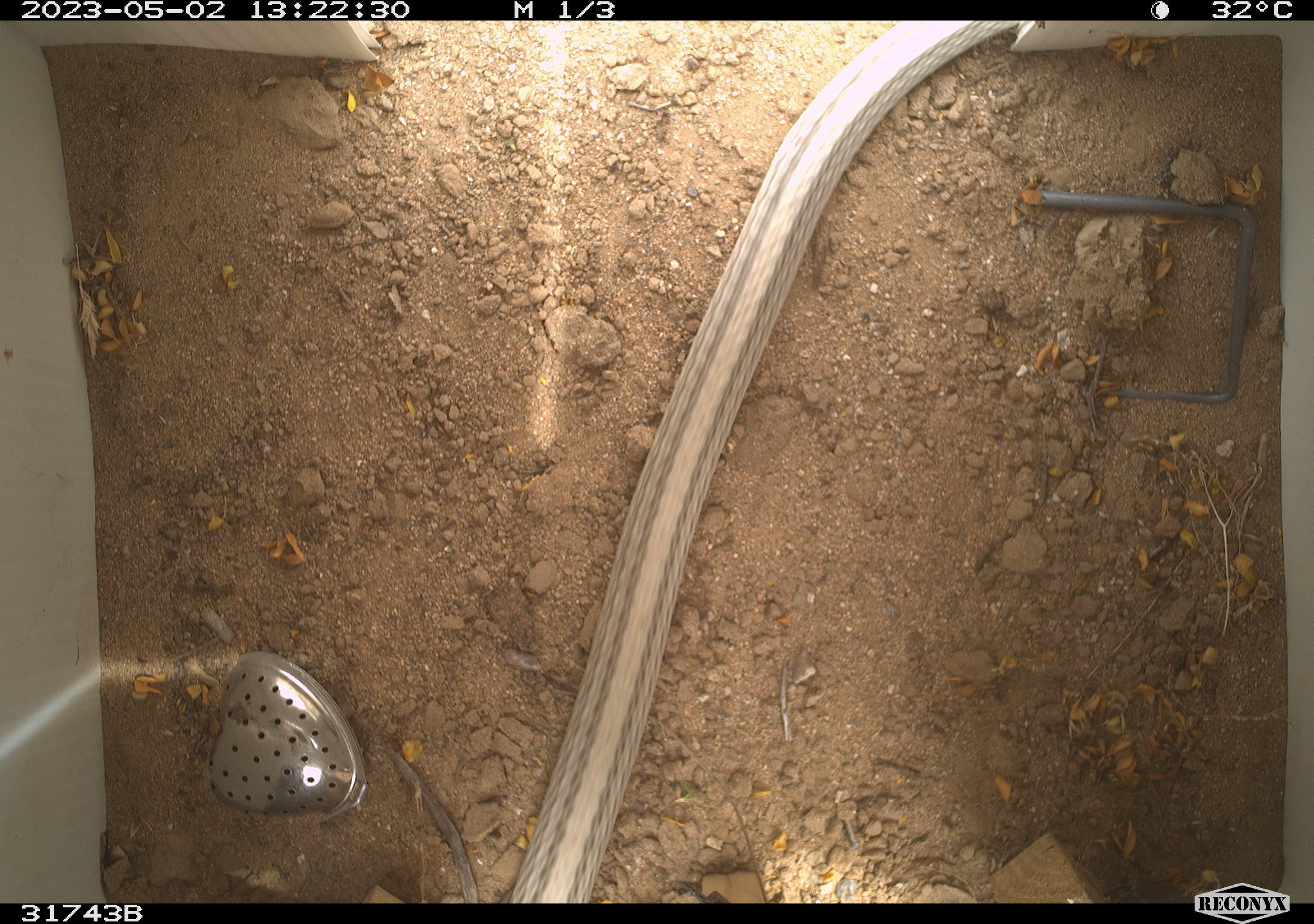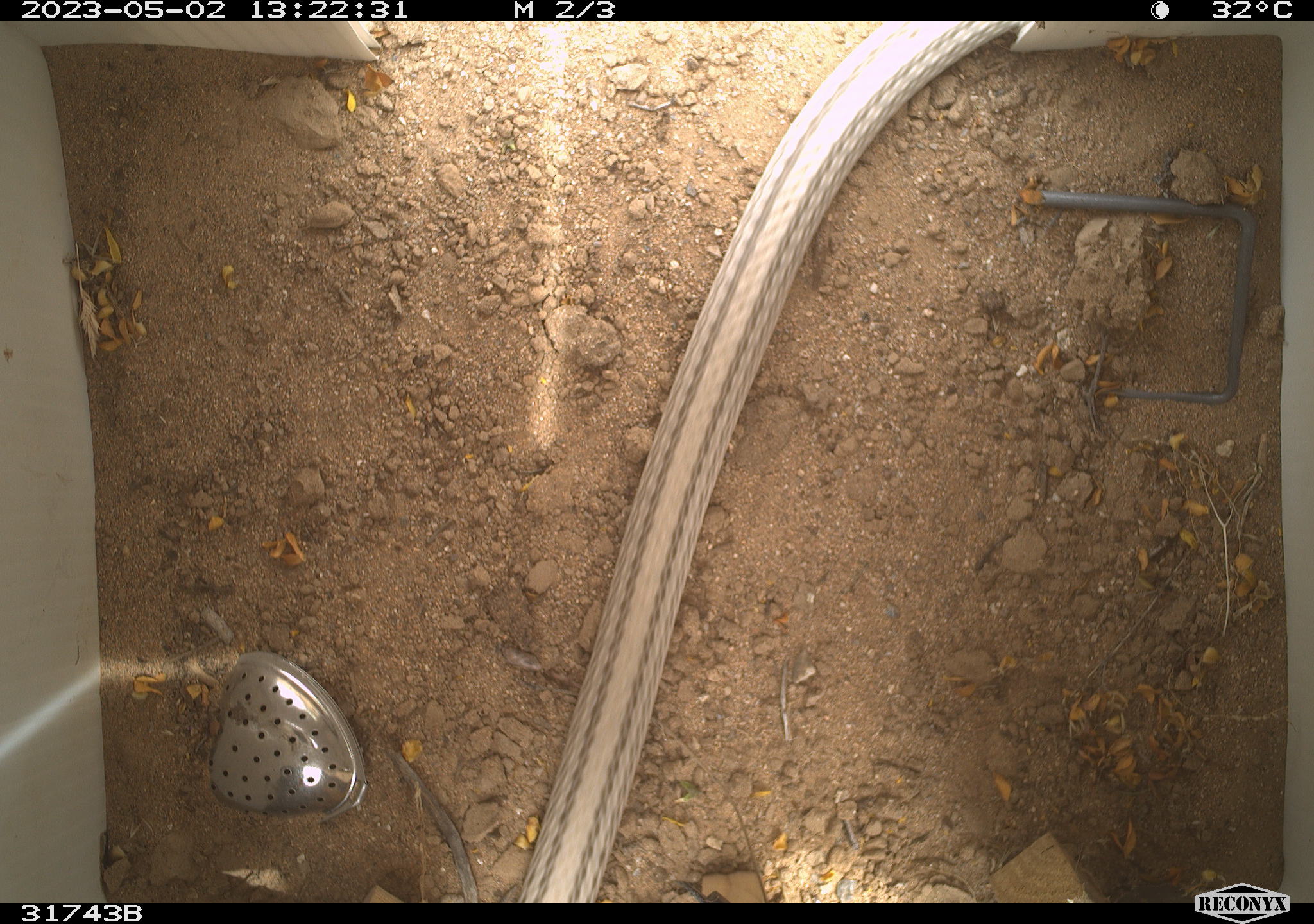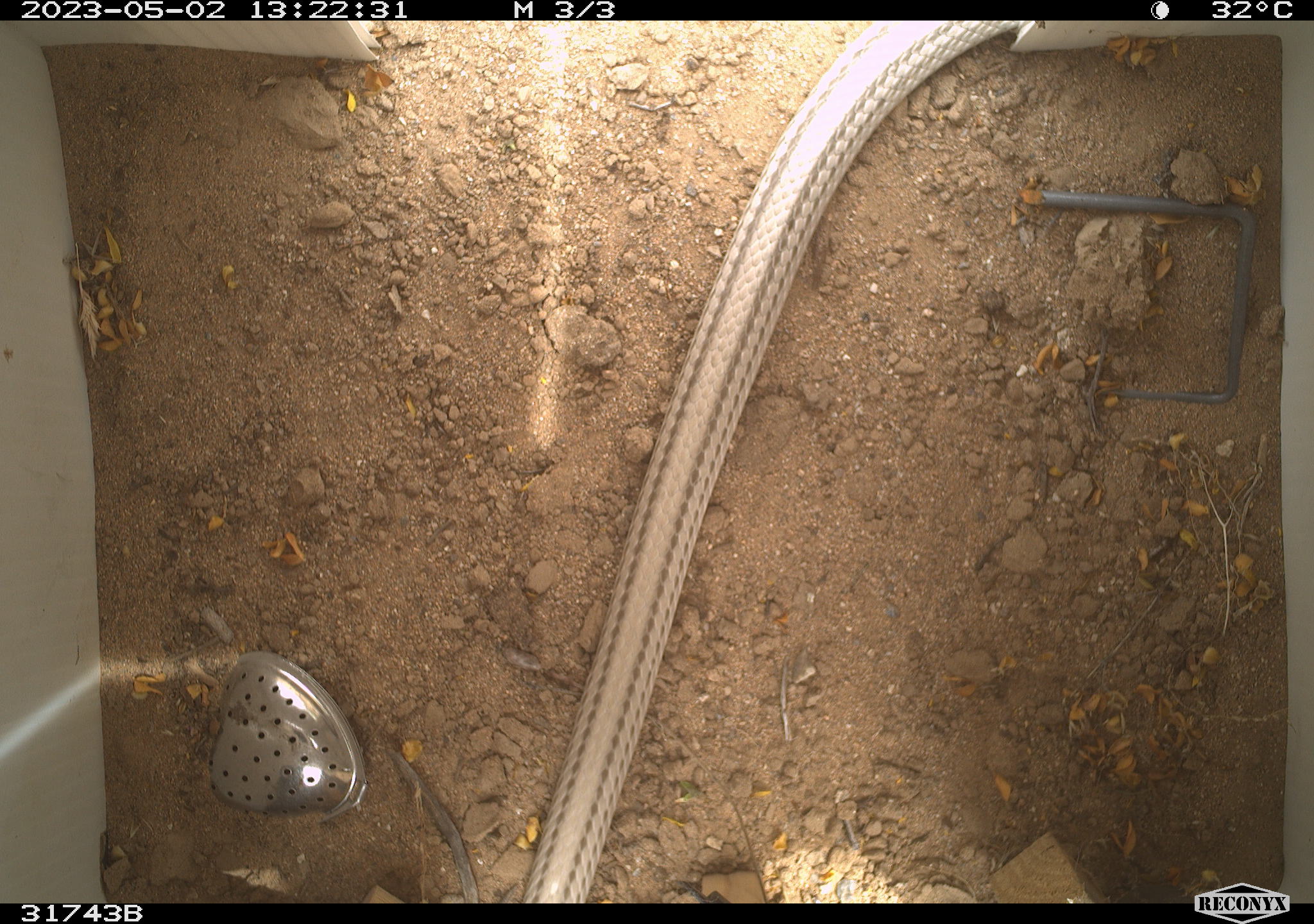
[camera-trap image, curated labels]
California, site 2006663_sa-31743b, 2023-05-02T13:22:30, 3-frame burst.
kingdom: Animalia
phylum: Chordata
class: Reptilia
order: Squamata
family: Colubridae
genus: Salvadora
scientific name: Salvadora hexalepis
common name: western patch-nosed snake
Western patch-nosed snake (Salvadora hexalepis).